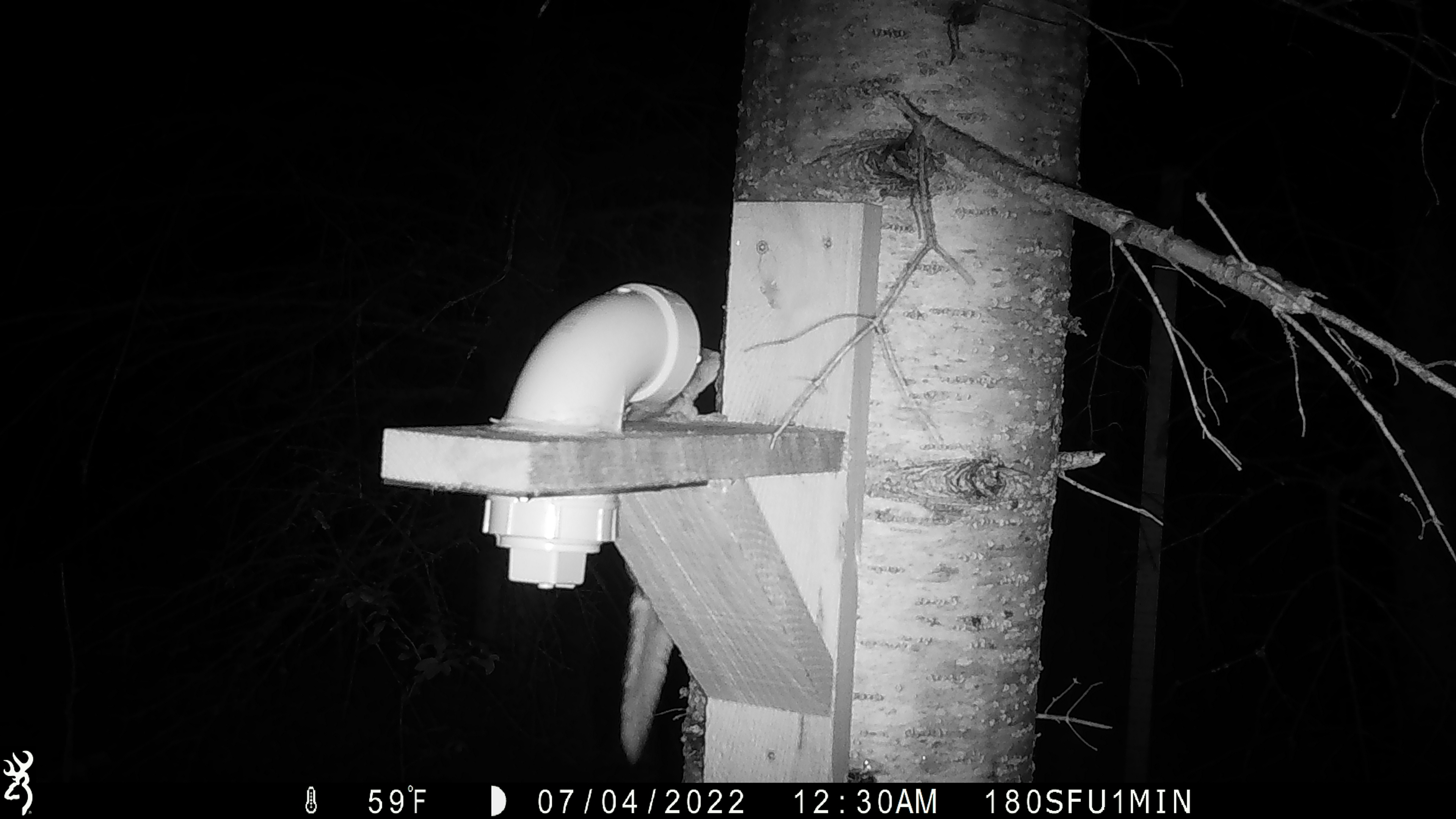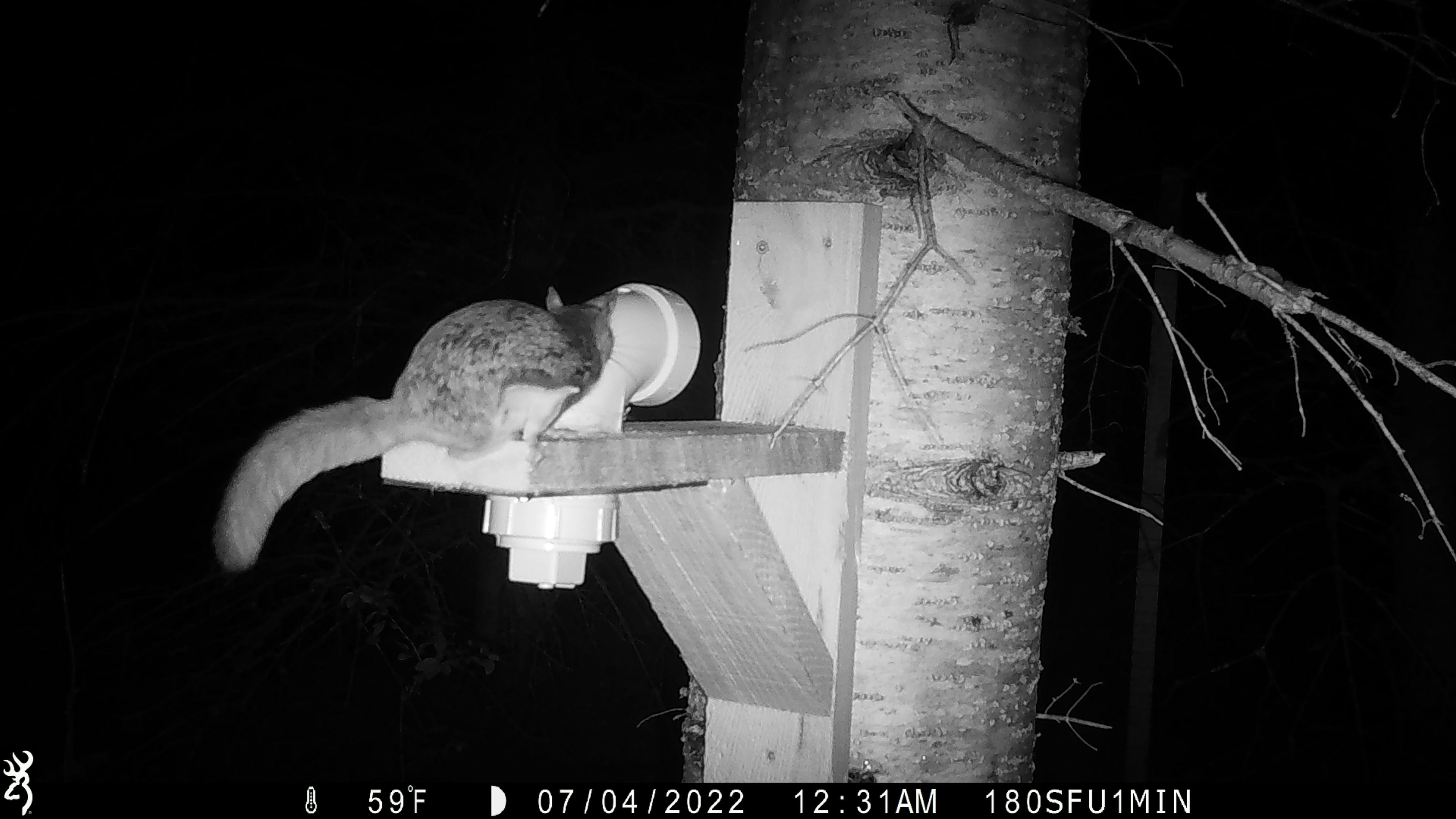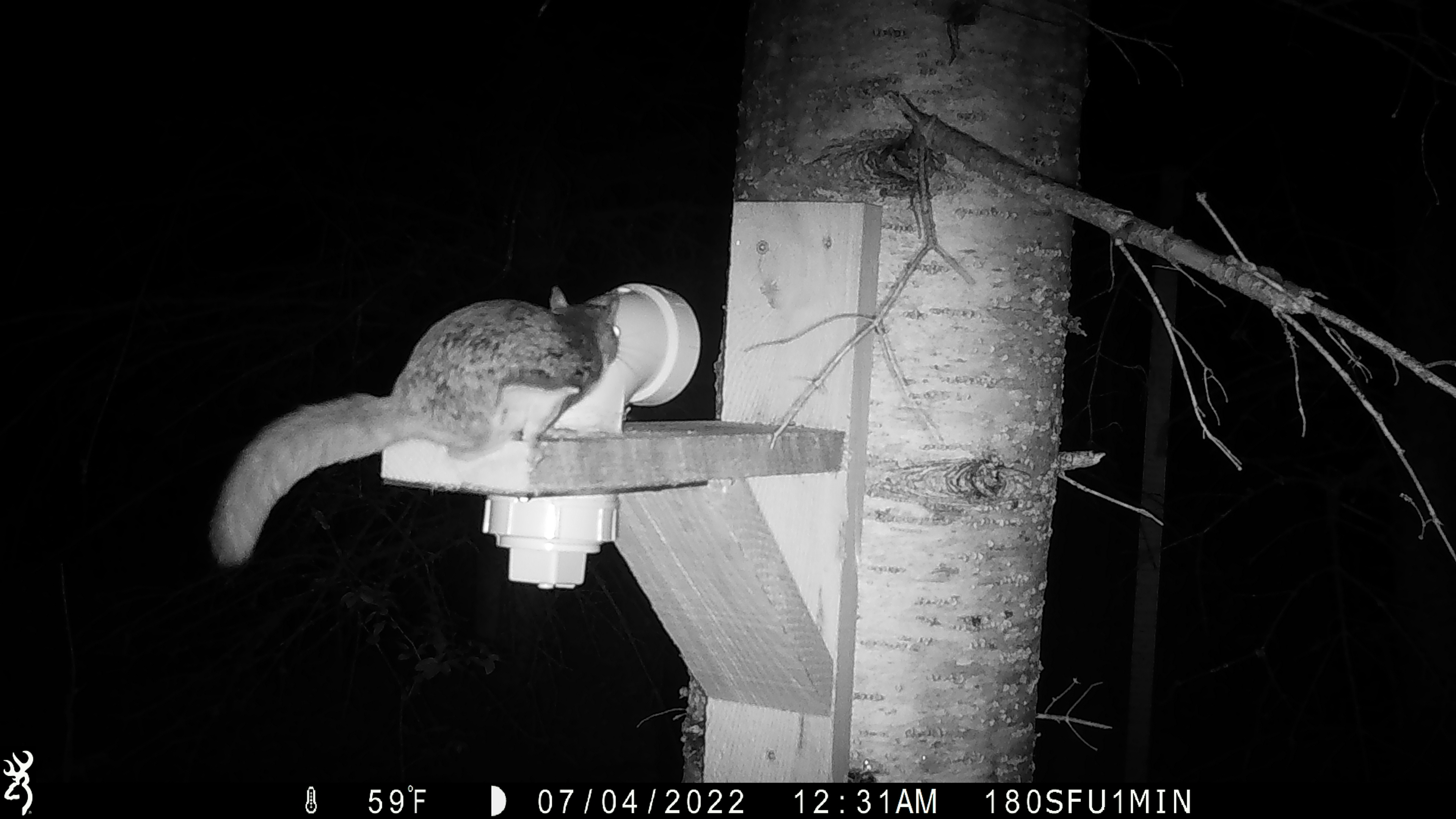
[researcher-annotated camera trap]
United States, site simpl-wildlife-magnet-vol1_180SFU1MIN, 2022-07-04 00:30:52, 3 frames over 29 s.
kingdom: Animalia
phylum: Chordata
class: Mammalia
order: Rodentia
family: Sciuridae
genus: Glaucomys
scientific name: Glaucomys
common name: flying squirrel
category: flying squirrel sp.